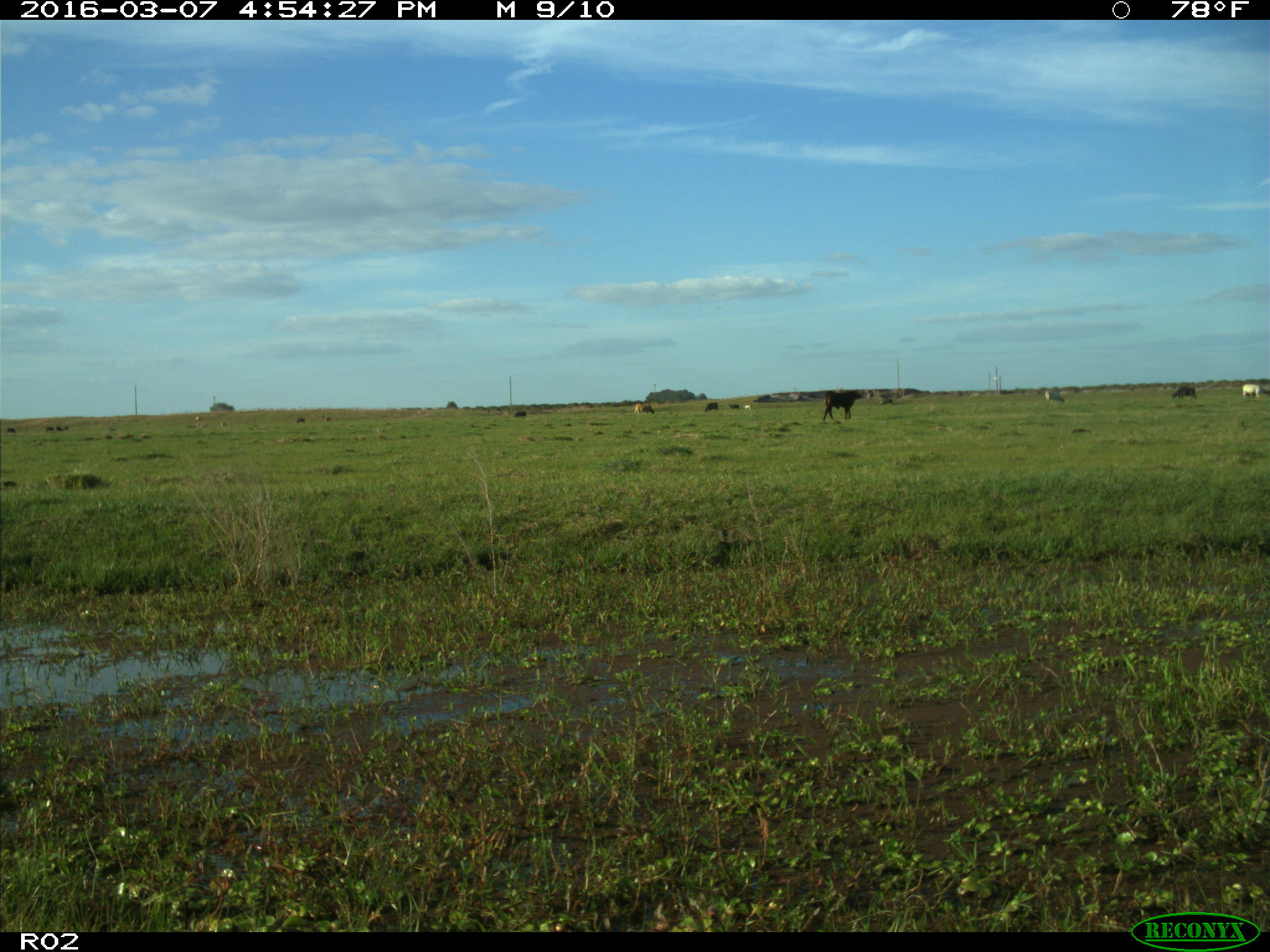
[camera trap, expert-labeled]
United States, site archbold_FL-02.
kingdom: Animalia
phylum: Chordata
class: Mammalia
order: Artiodactyla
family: Bovidae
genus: Bos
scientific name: Bos taurus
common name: domestic cow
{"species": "Bos taurus (domestic cow)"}